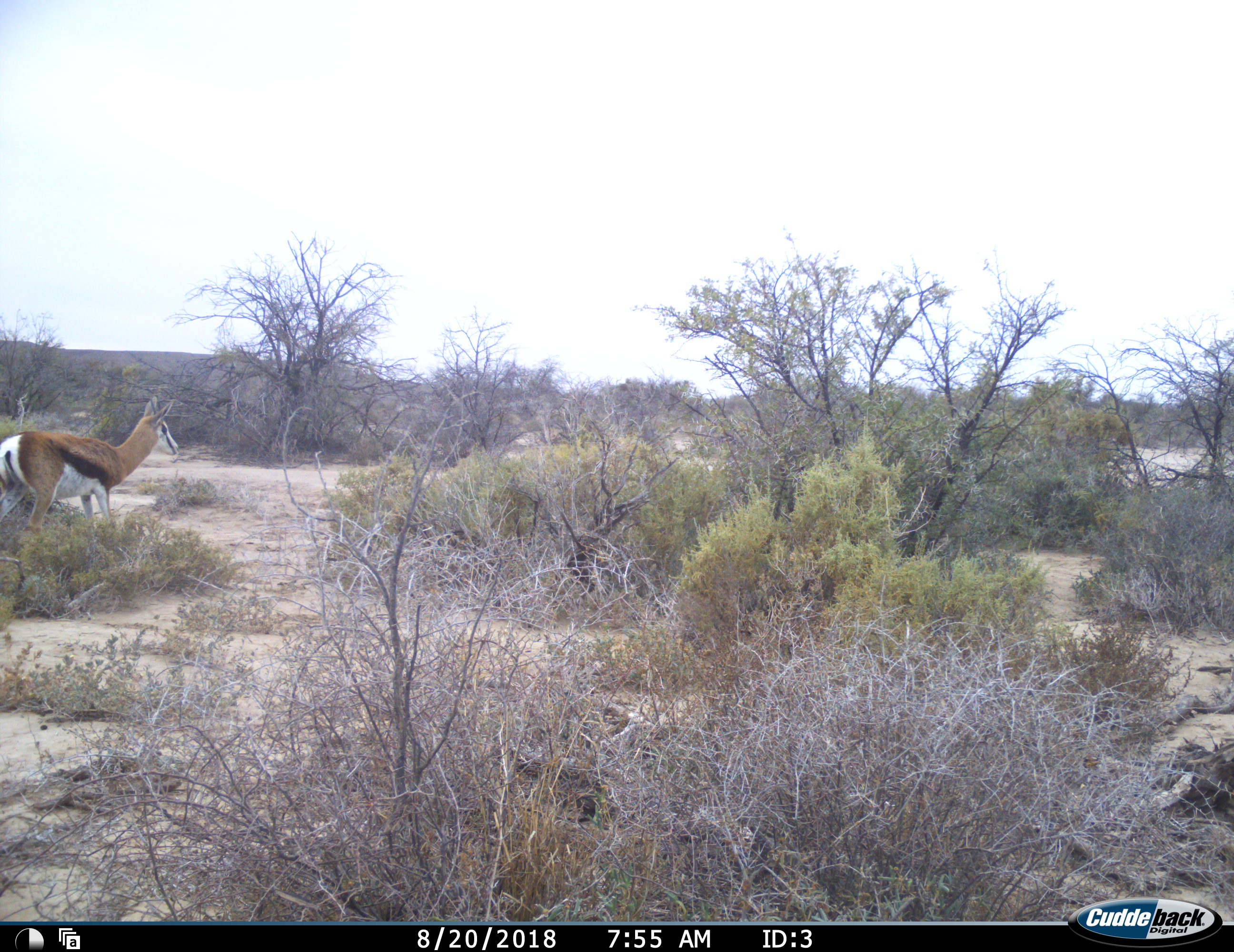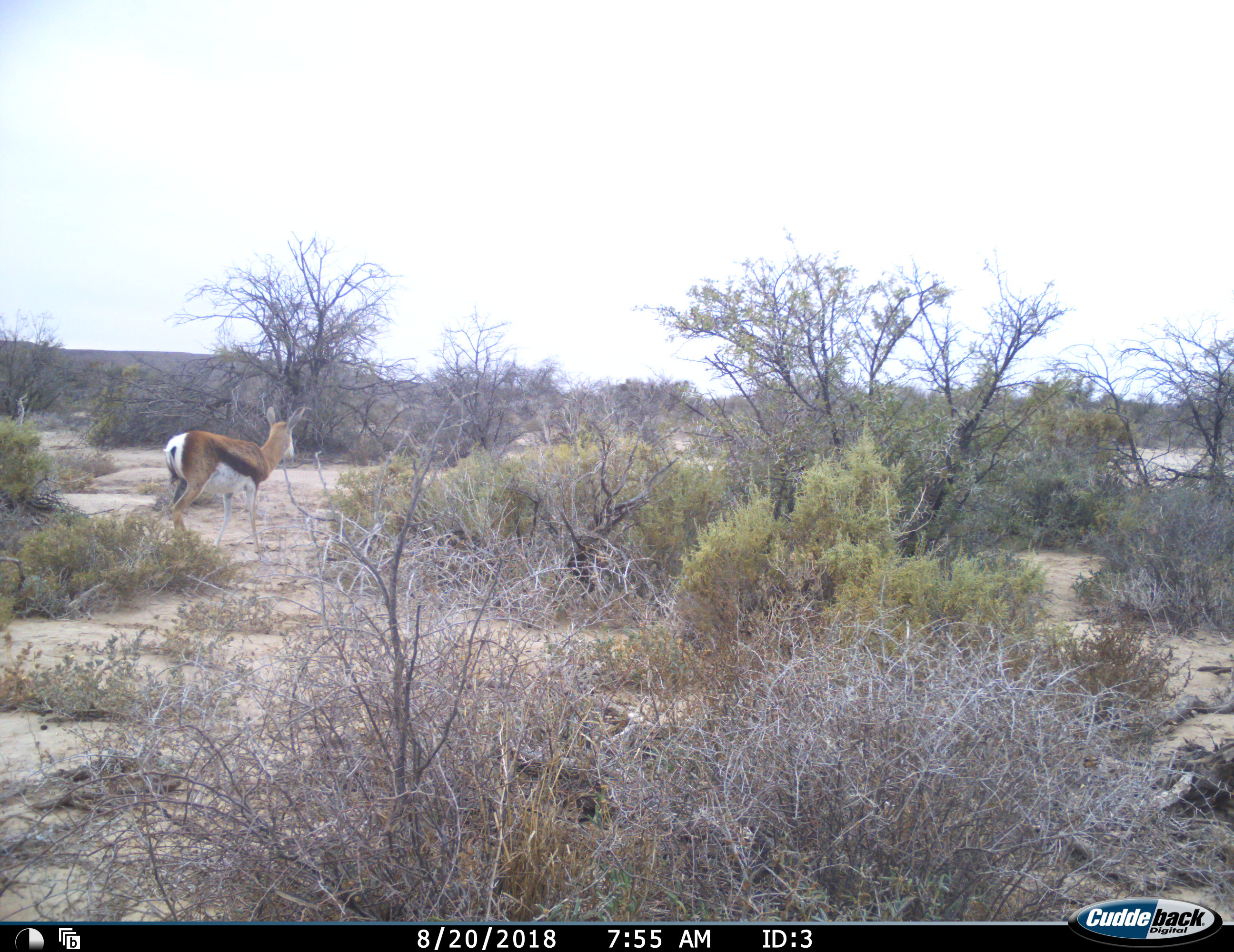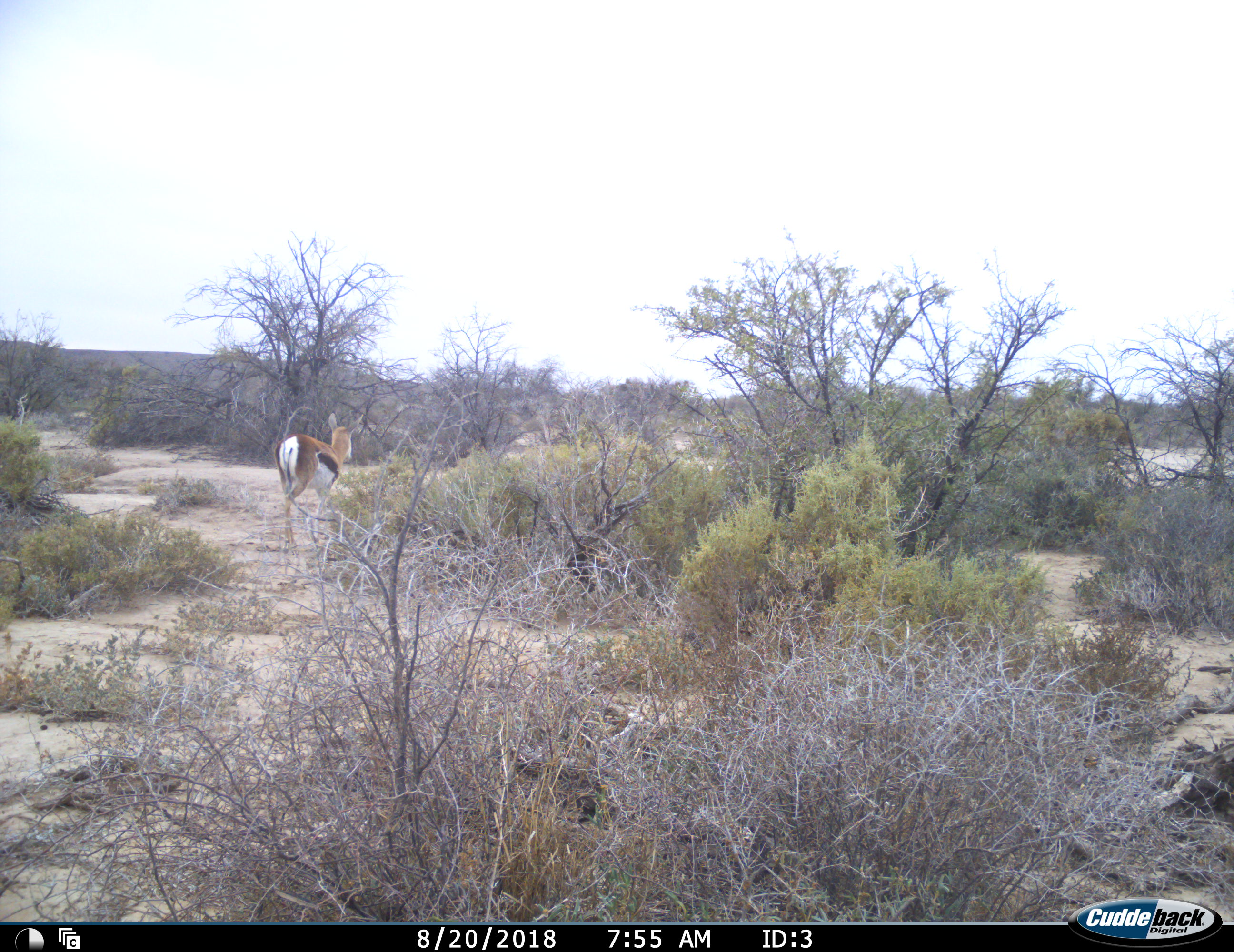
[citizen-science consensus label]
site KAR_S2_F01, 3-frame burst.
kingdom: Animalia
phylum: Chordata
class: Mammalia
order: Artiodactyla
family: Bovidae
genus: Antidorcas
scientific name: Antidorcas marsupialis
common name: springbok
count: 1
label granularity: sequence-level